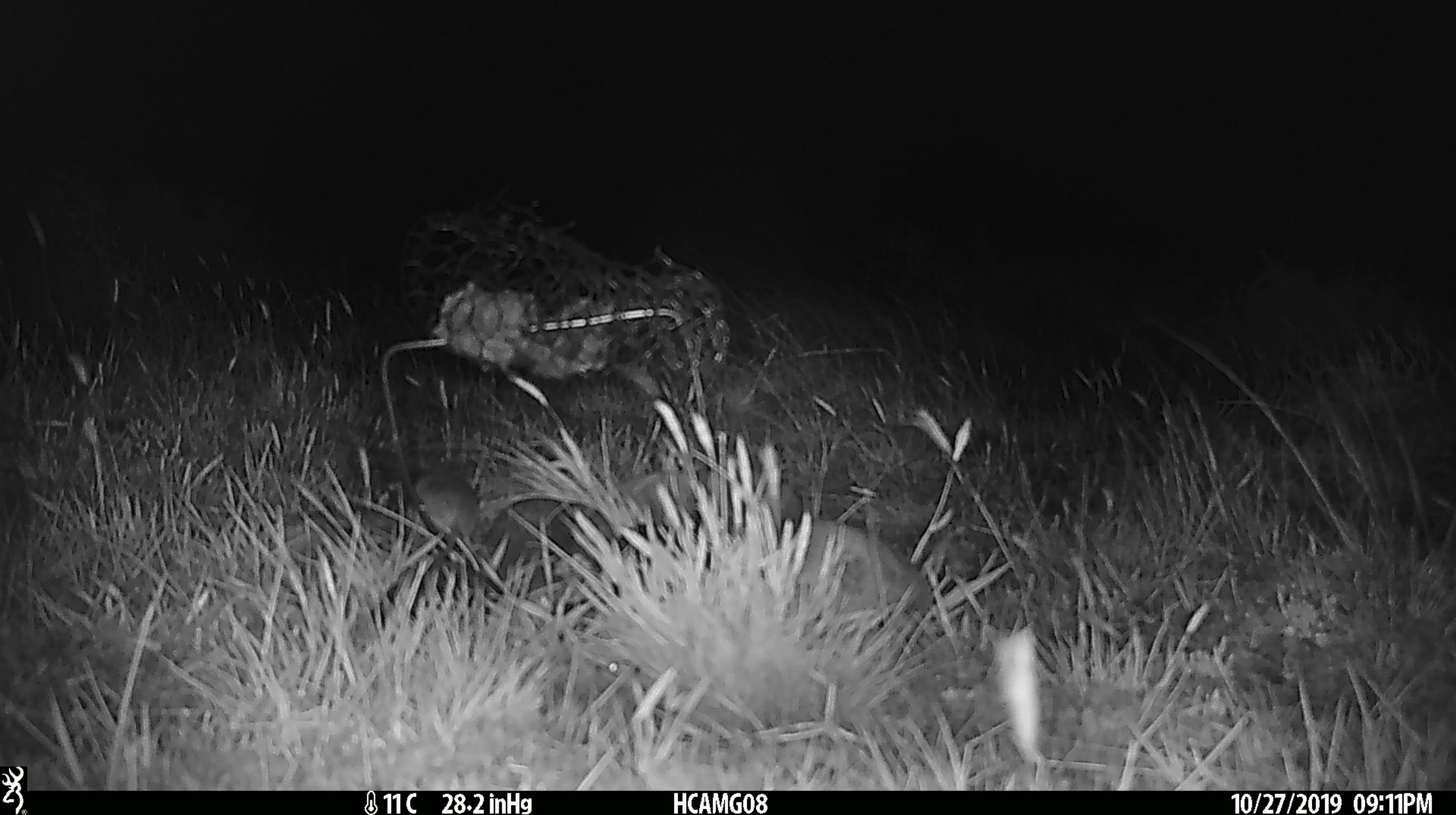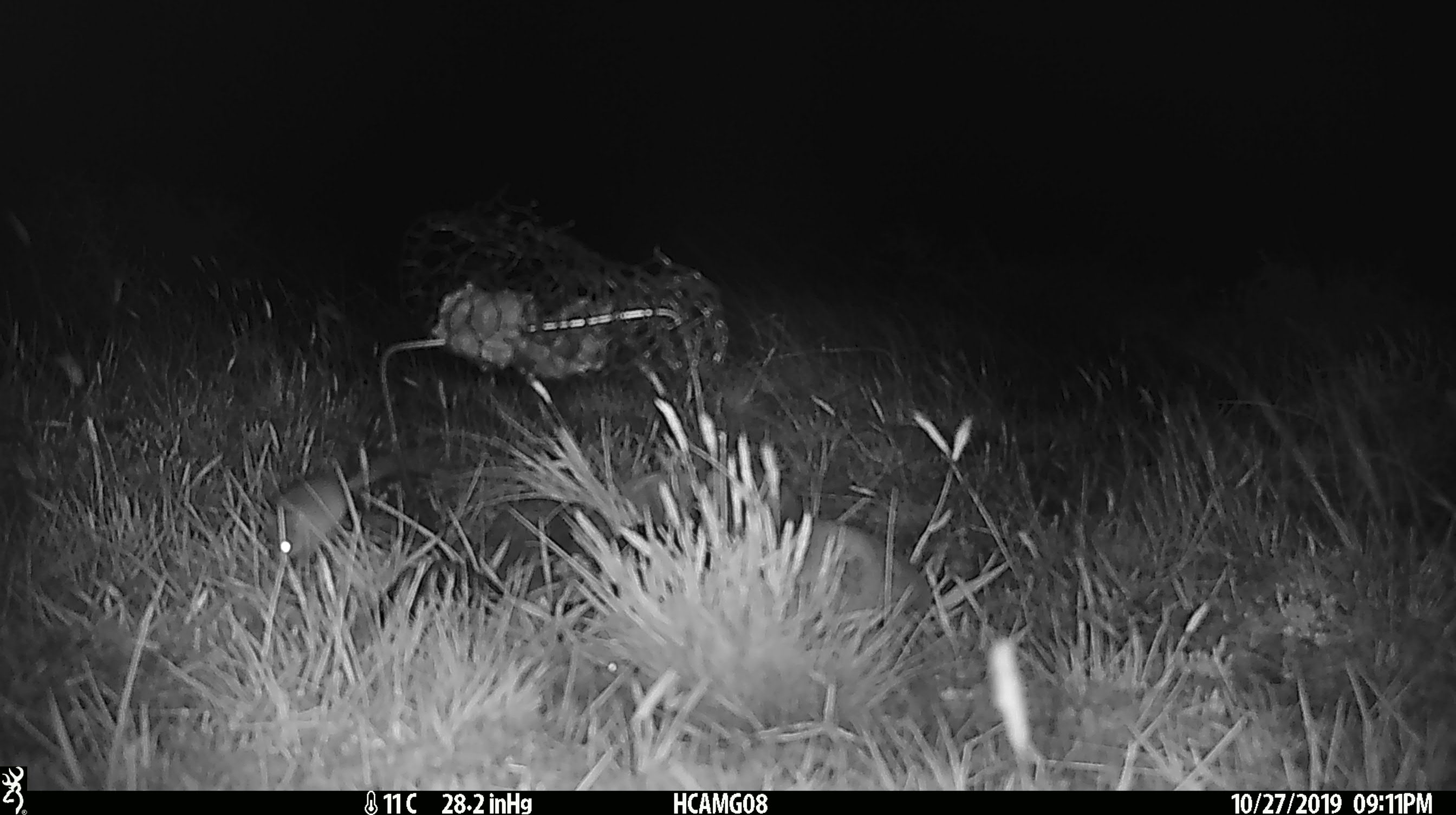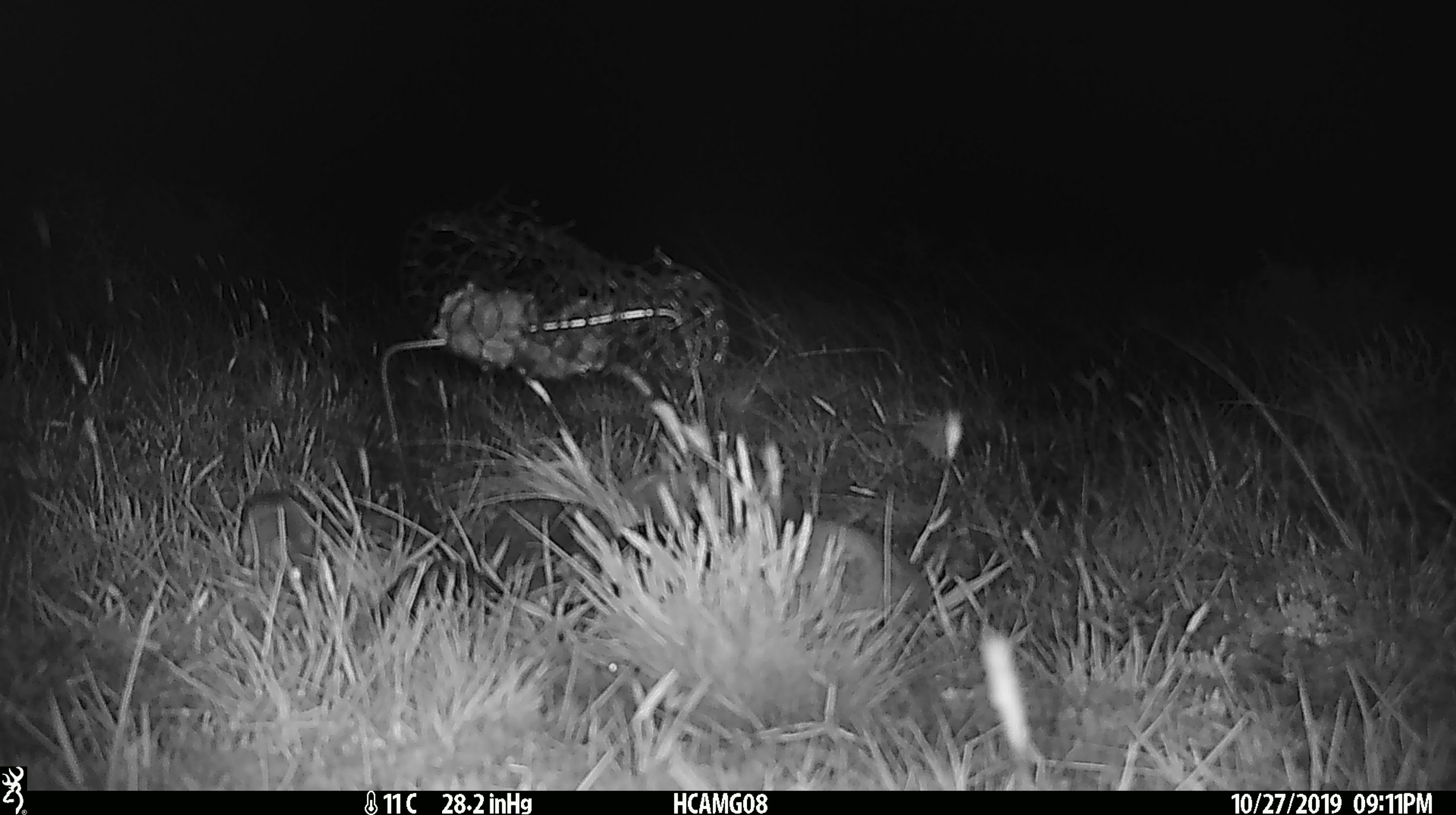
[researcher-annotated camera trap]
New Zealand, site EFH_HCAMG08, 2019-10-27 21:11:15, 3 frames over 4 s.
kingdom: Animalia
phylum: Chordata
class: Mammalia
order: Rodentia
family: Muridae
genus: Mus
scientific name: Mus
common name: mouse